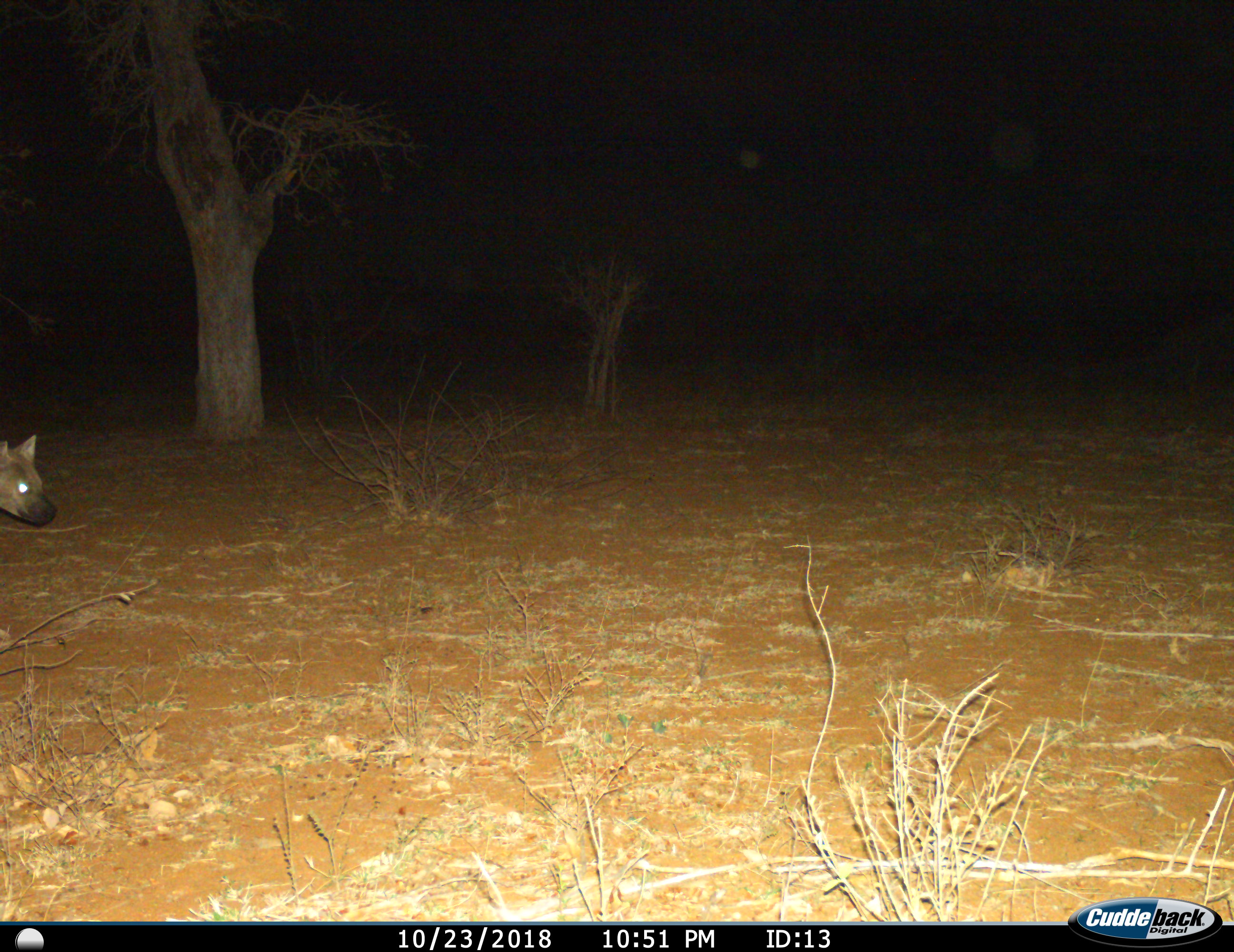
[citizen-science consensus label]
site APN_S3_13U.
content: unidentified animal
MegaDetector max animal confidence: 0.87